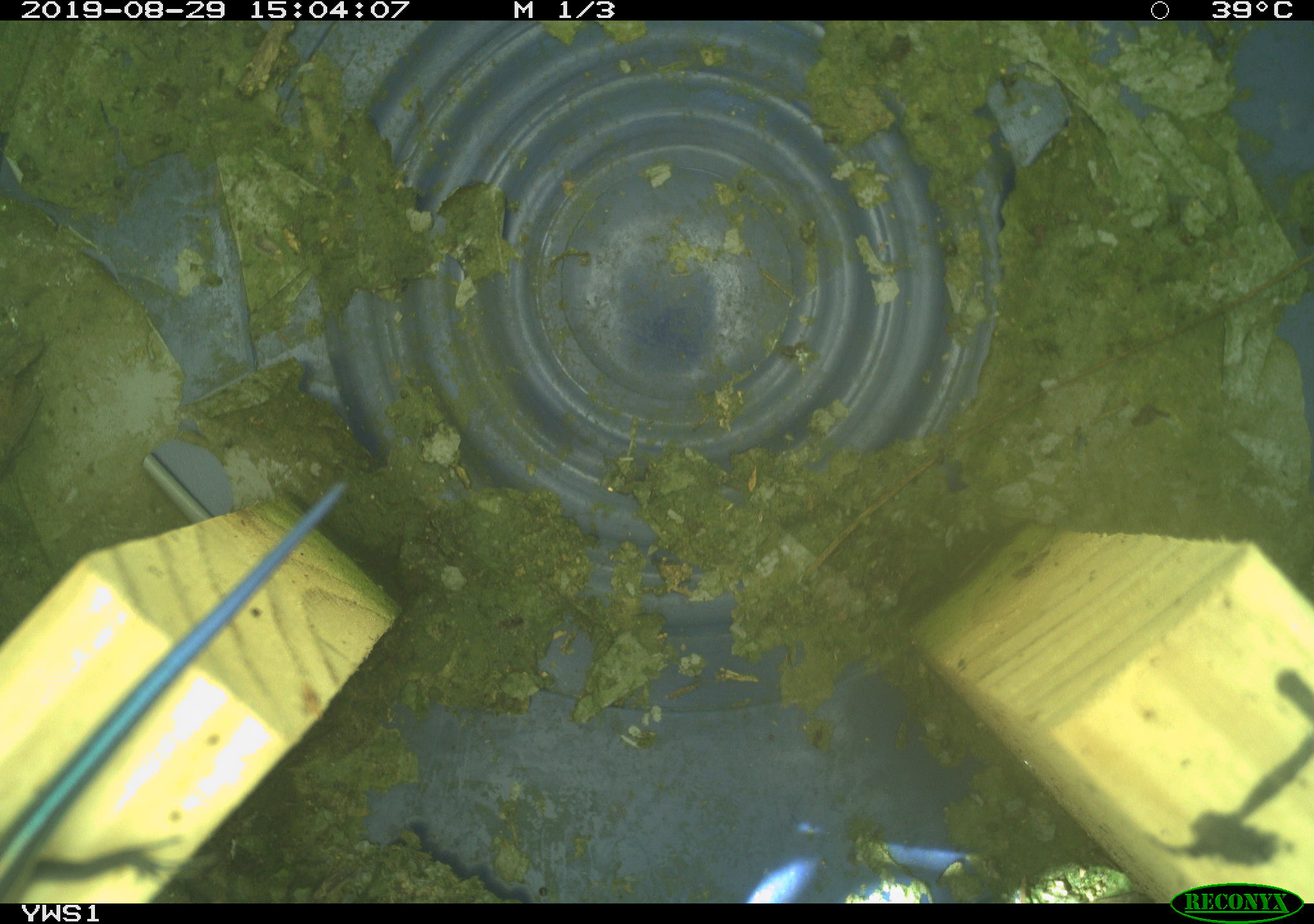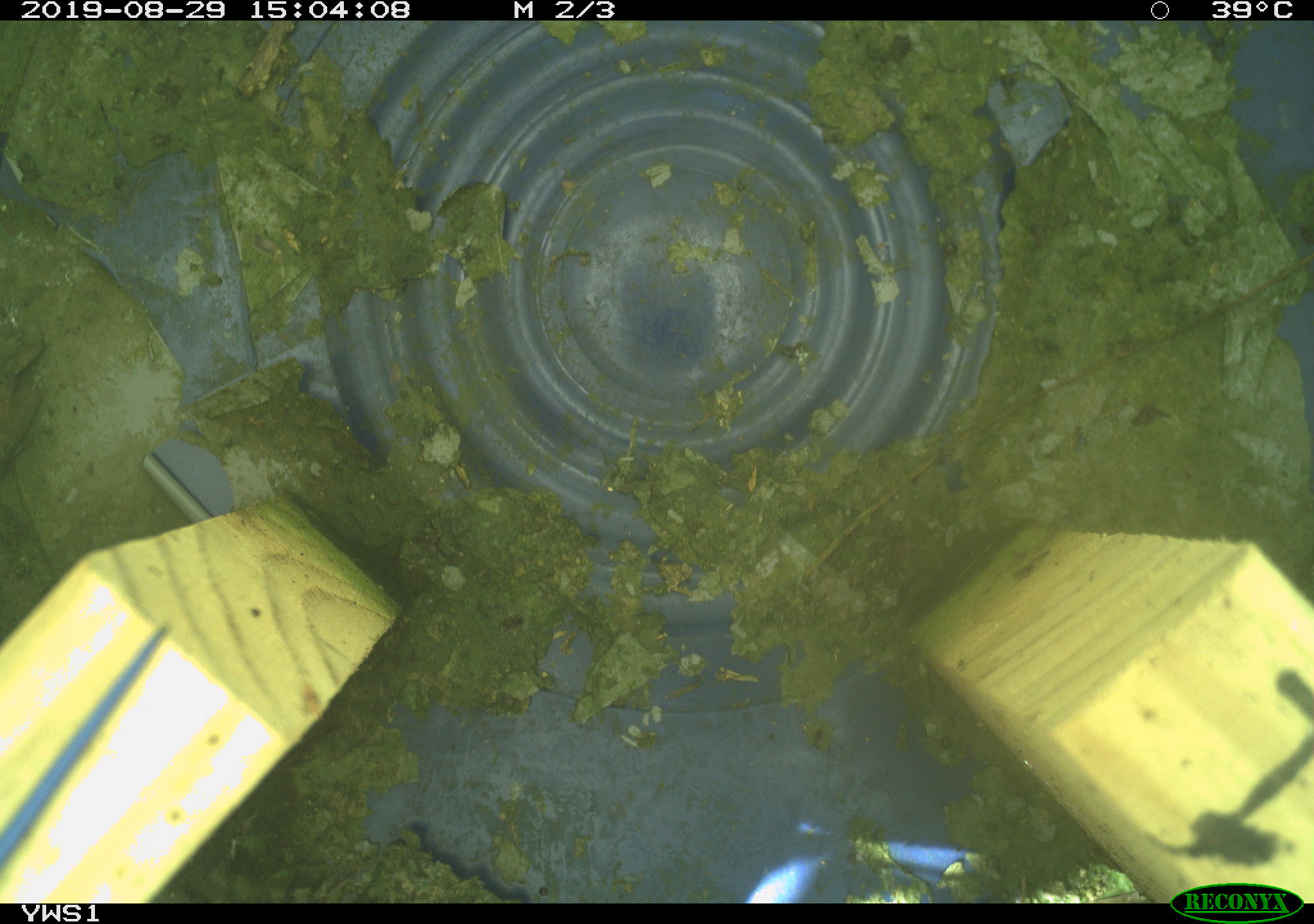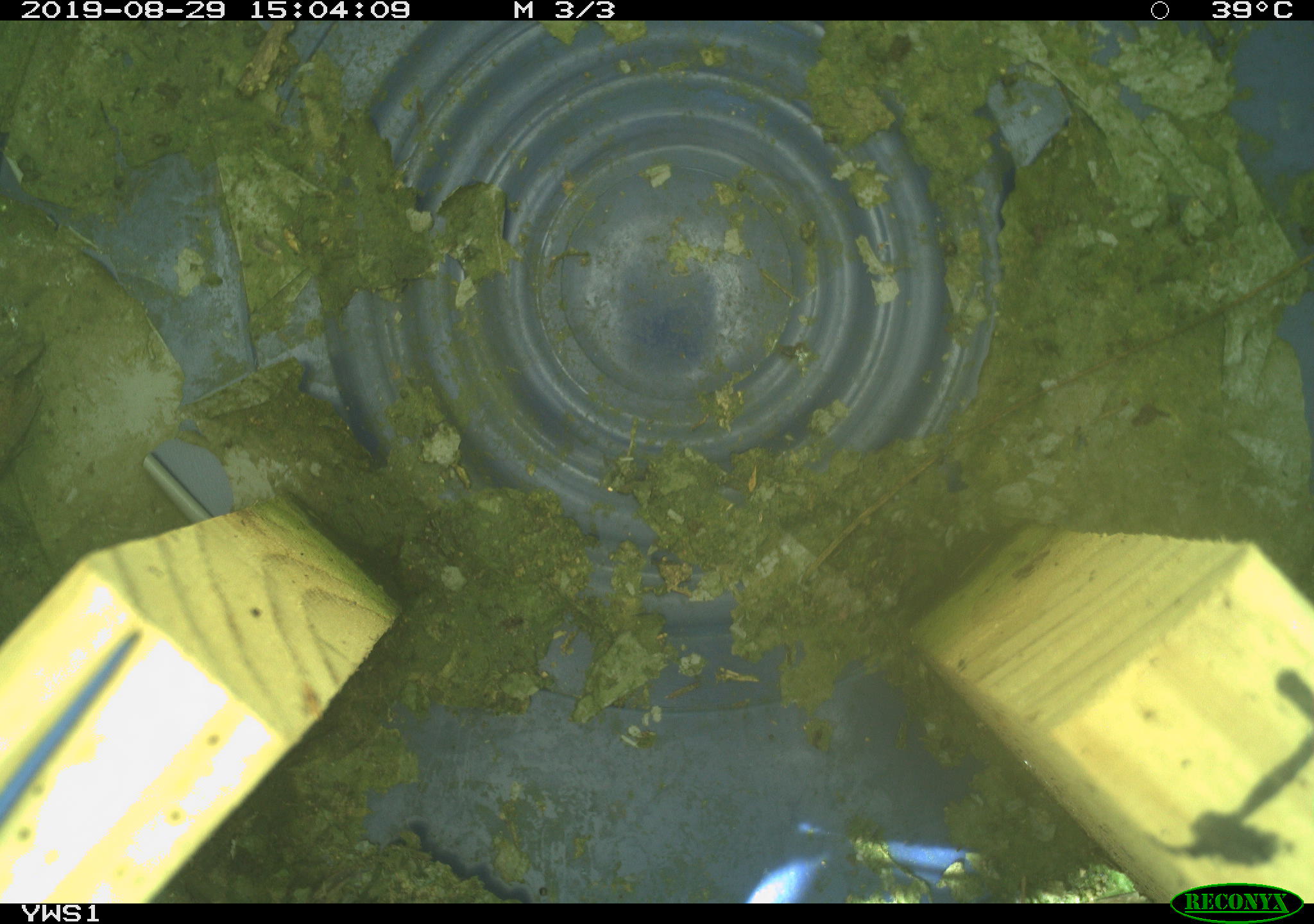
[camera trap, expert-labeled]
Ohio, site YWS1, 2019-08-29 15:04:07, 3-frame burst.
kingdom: Animalia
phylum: Chordata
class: Reptilia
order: Squamata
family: Scincidae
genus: Plestiodon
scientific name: Plestiodon fasciatus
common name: common five-lined skink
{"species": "common five-lined skink (Plestiodon fasciatus)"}